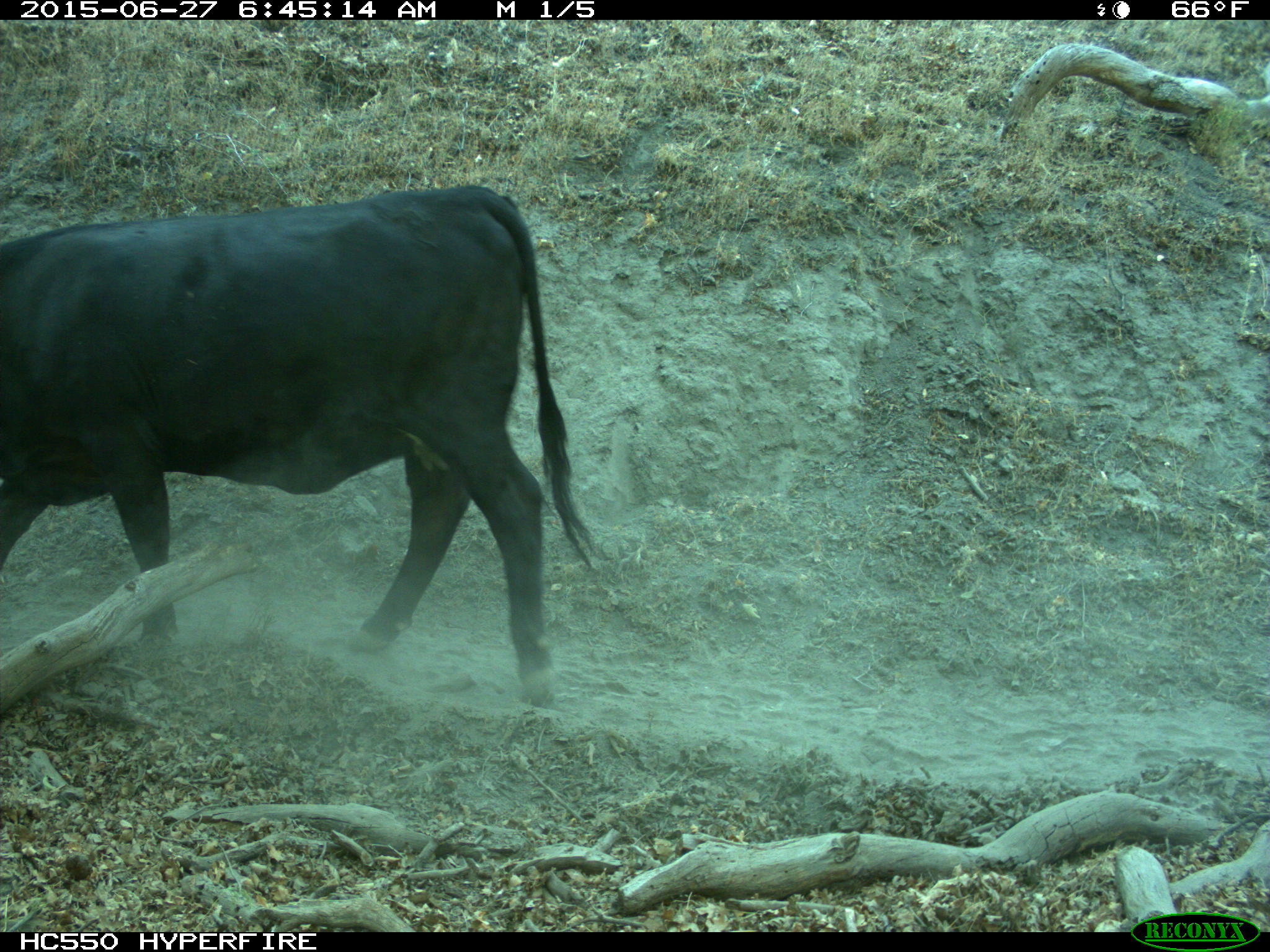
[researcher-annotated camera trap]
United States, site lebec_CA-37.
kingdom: Animalia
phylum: Chordata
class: Mammalia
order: Artiodactyla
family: Bovidae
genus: Bos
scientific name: Bos taurus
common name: domestic cow